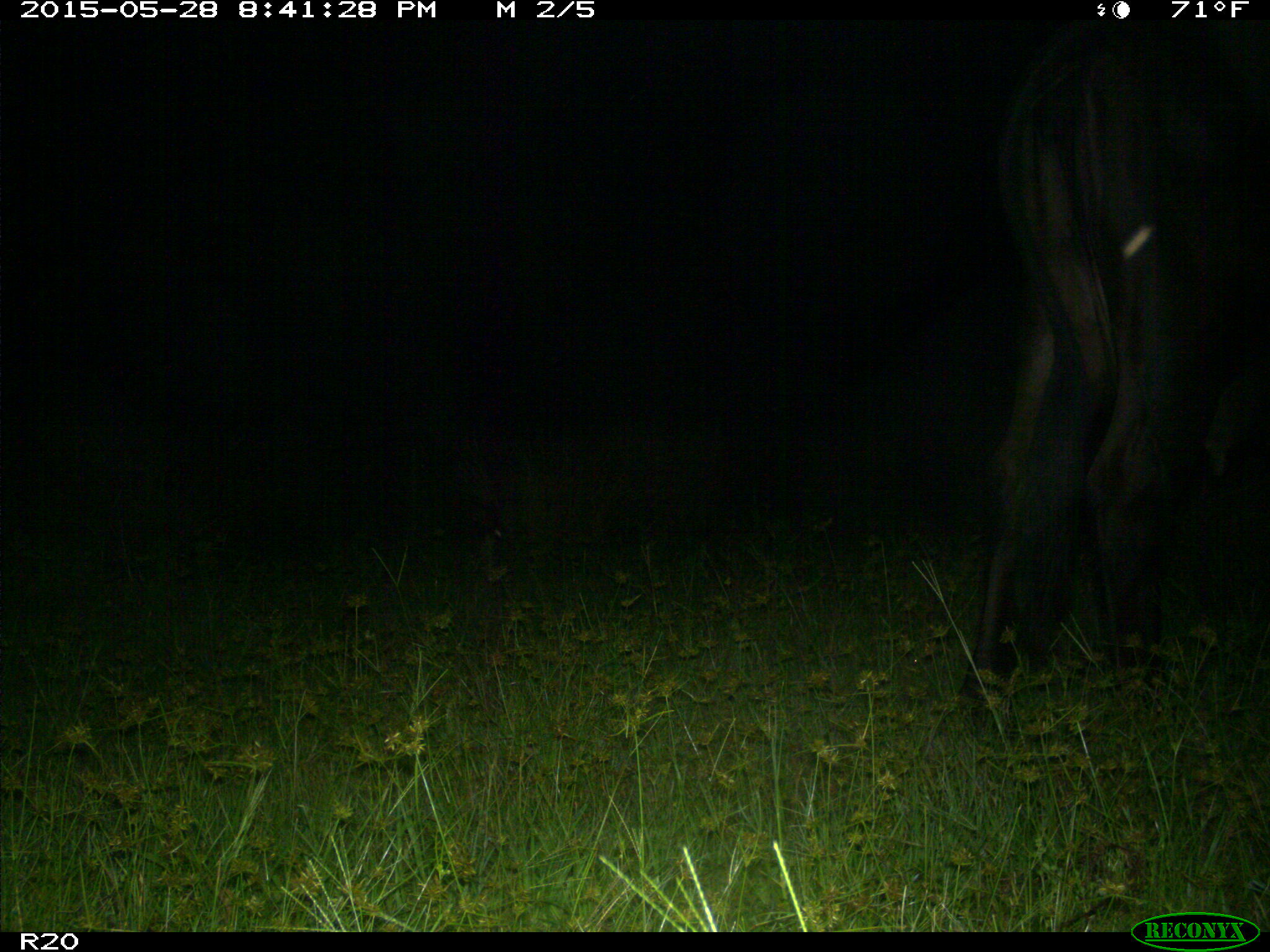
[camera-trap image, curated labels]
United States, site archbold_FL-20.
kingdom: Animalia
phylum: Chordata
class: Mammalia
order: Artiodactyla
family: Bovidae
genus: Bos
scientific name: Bos taurus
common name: domestic cow